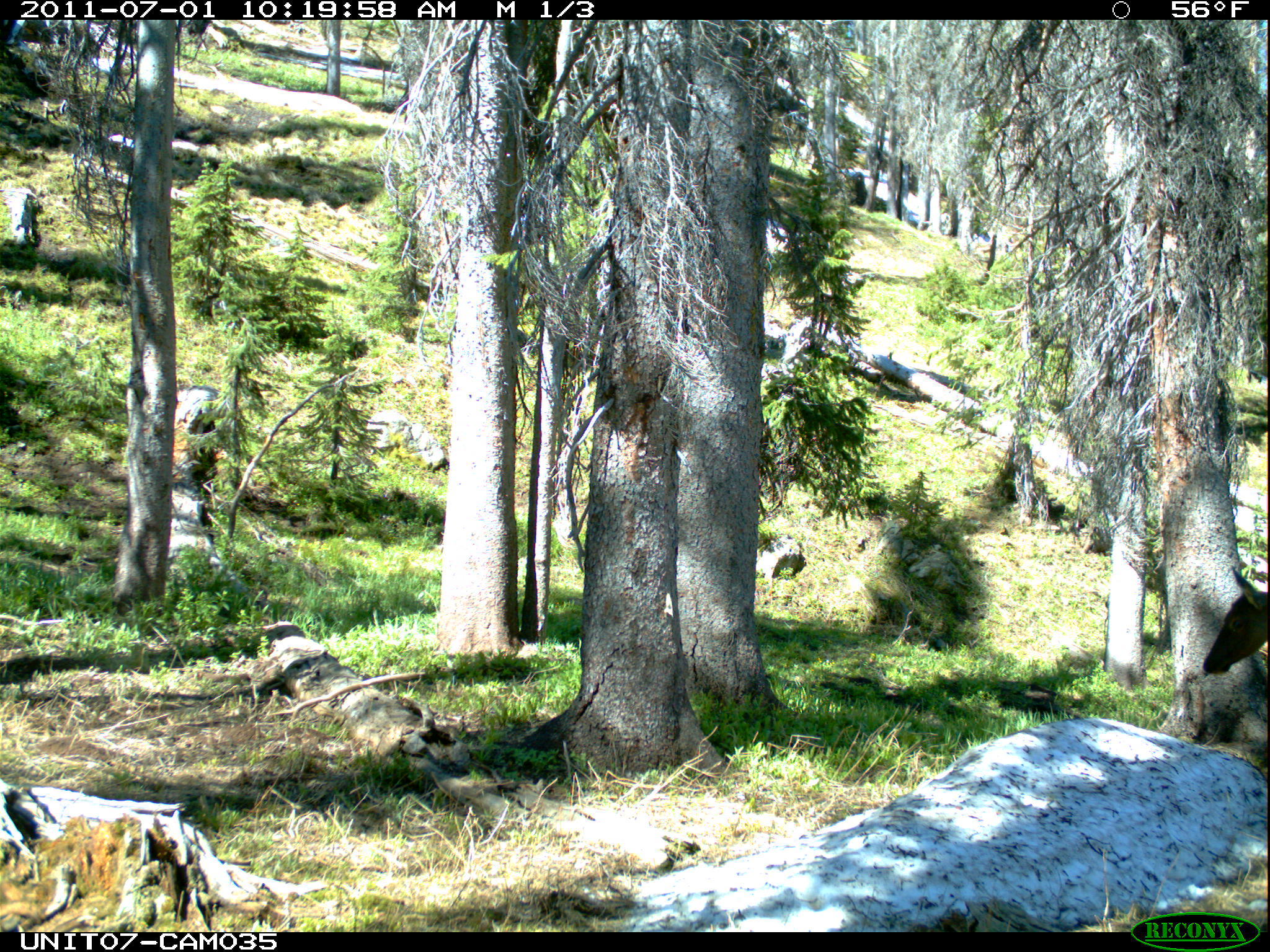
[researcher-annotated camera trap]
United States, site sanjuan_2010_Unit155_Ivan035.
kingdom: Animalia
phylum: Chordata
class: Mammalia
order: Artiodactyla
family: Cervidae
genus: Cervus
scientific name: Cervus elaphus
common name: red deer